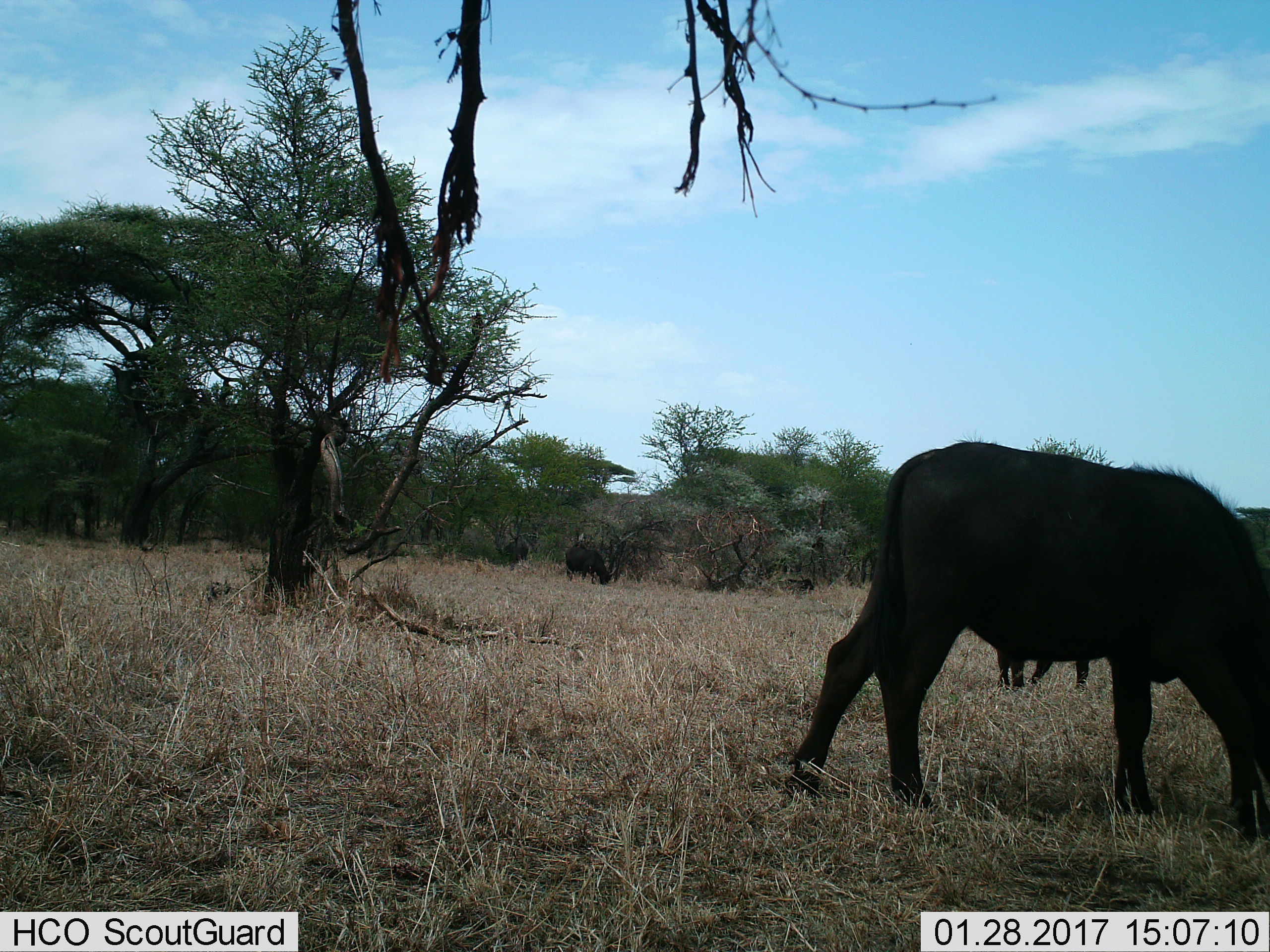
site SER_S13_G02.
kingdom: Animalia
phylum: Chordata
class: Mammalia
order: Artiodactyla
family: Bovidae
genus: Syncerus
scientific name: Syncerus caffer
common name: african buffalo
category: buffalo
Buffalo (african buffalo) (Syncerus caffer), count 4. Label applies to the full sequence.